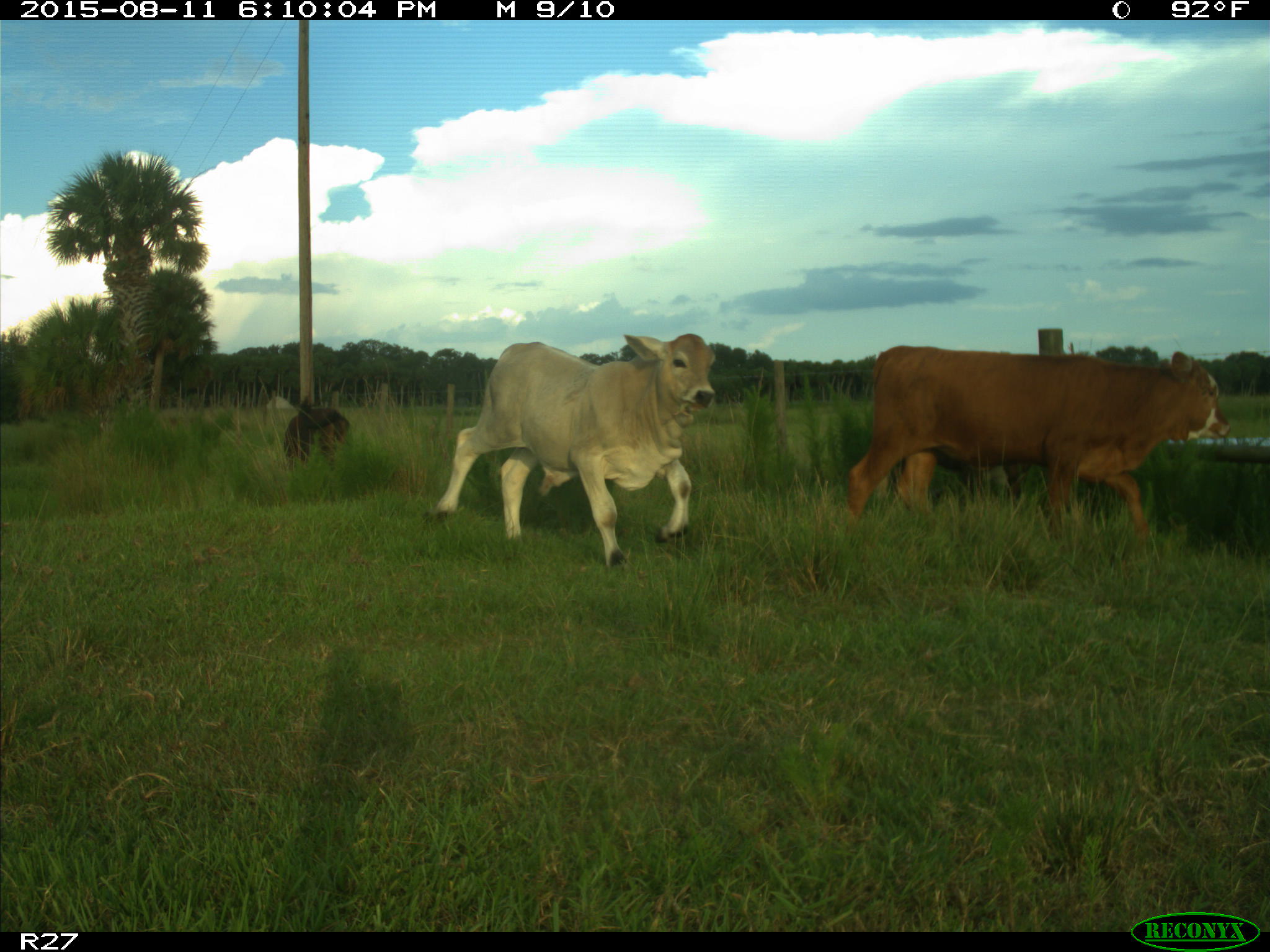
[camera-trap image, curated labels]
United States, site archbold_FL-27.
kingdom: Animalia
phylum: Chordata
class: Mammalia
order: Artiodactyla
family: Bovidae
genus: Bos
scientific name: Bos taurus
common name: domestic cow